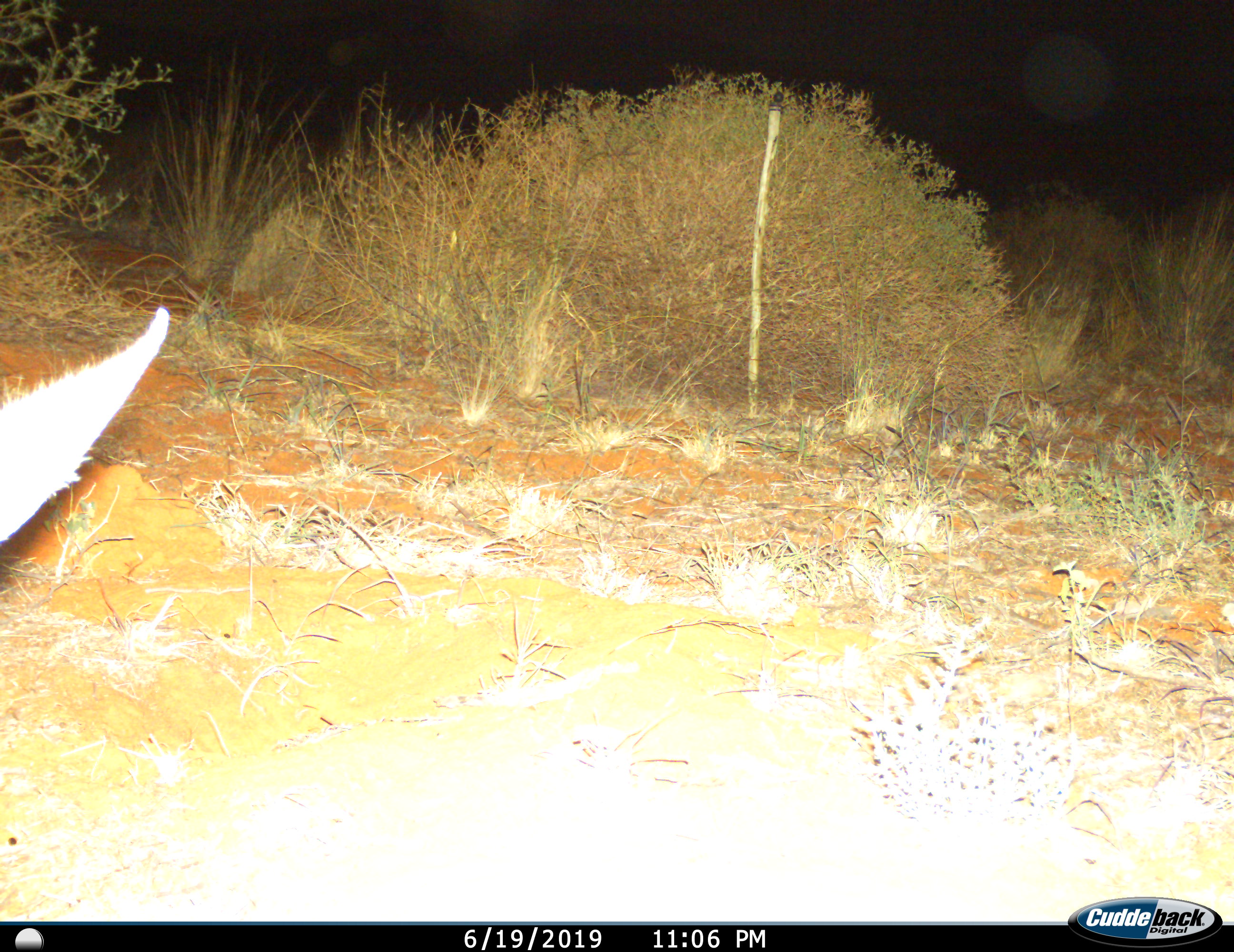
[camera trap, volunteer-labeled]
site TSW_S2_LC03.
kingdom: Animalia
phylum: Chordata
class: Mammalia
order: Artiodactyla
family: Bovidae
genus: Sylvicapra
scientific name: Sylvicapra grimmia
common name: common duiker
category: duikercommongrey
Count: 1.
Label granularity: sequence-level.